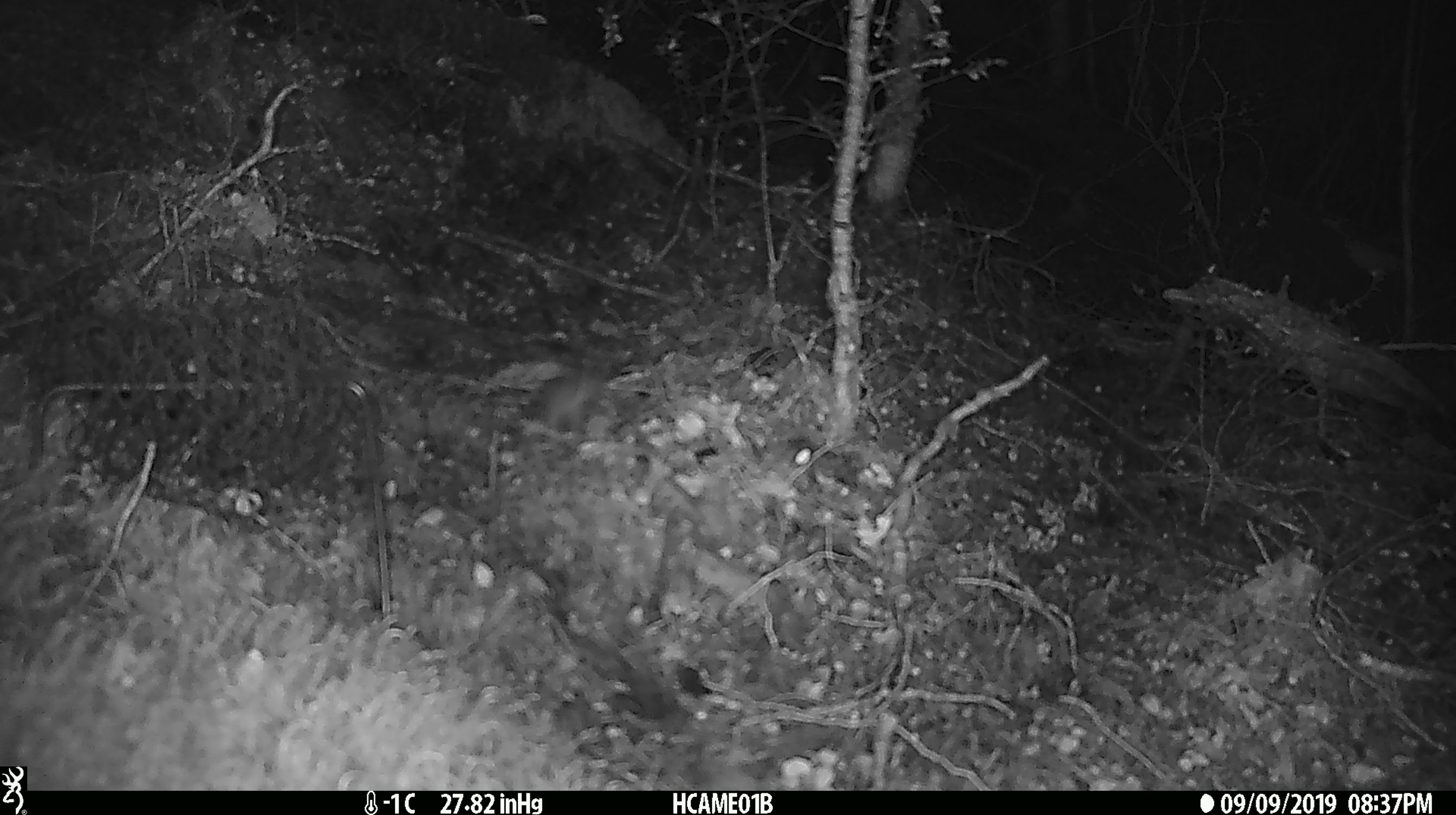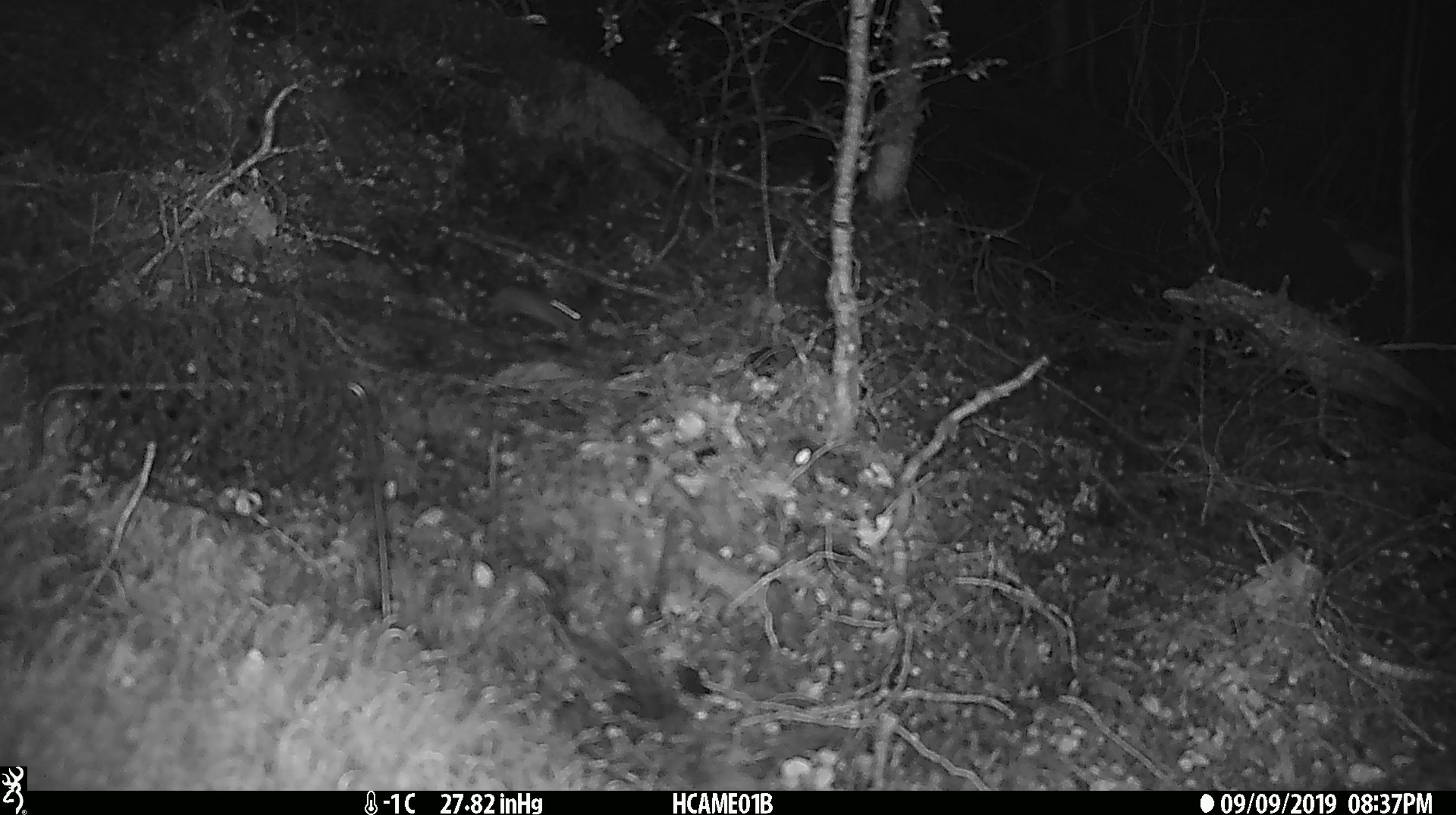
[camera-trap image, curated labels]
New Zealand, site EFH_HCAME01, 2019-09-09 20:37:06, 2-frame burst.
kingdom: Animalia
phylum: Chordata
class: Mammalia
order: Rodentia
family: Muridae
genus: Mus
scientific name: Mus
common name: mouse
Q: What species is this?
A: Mouse (Mus).